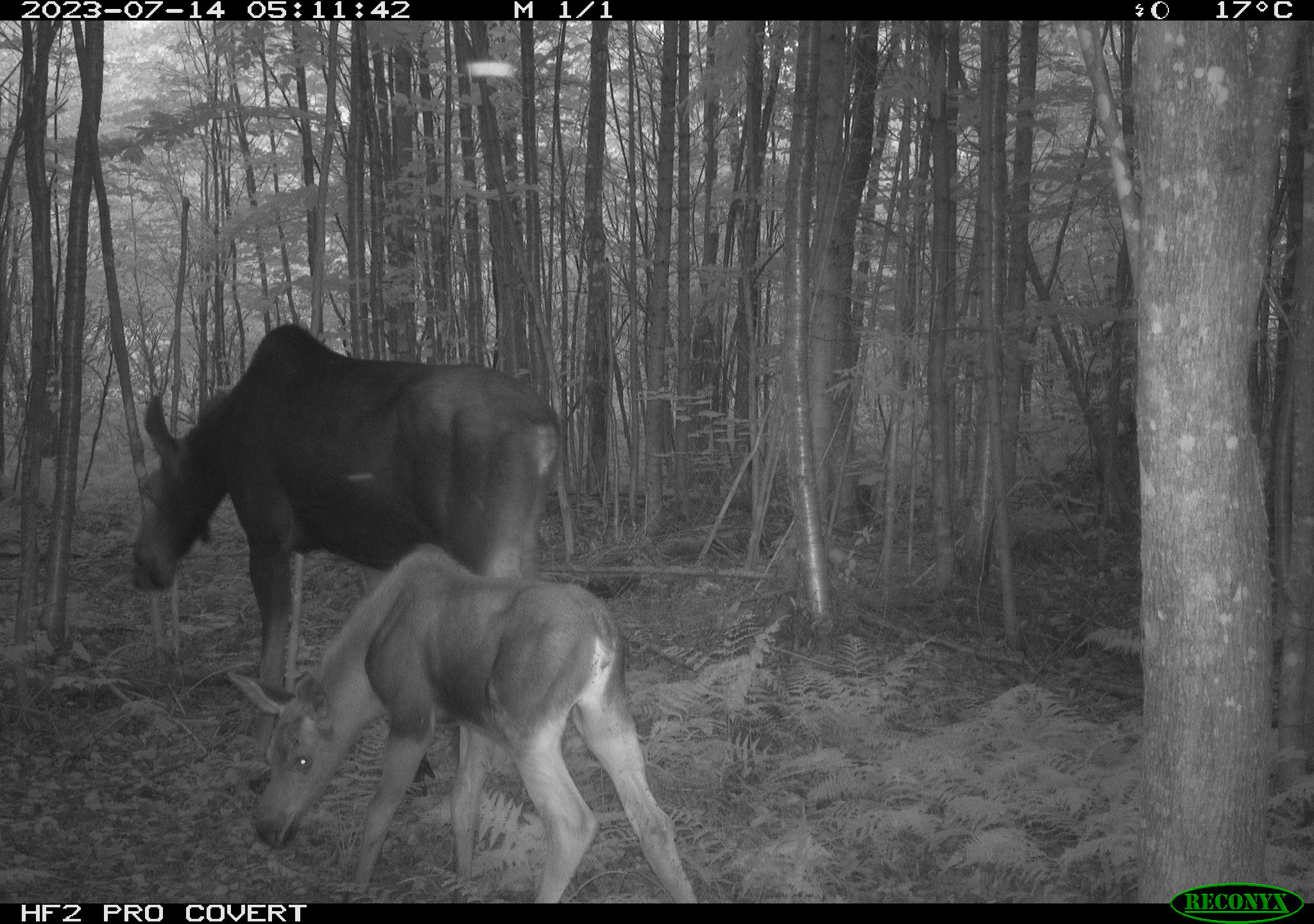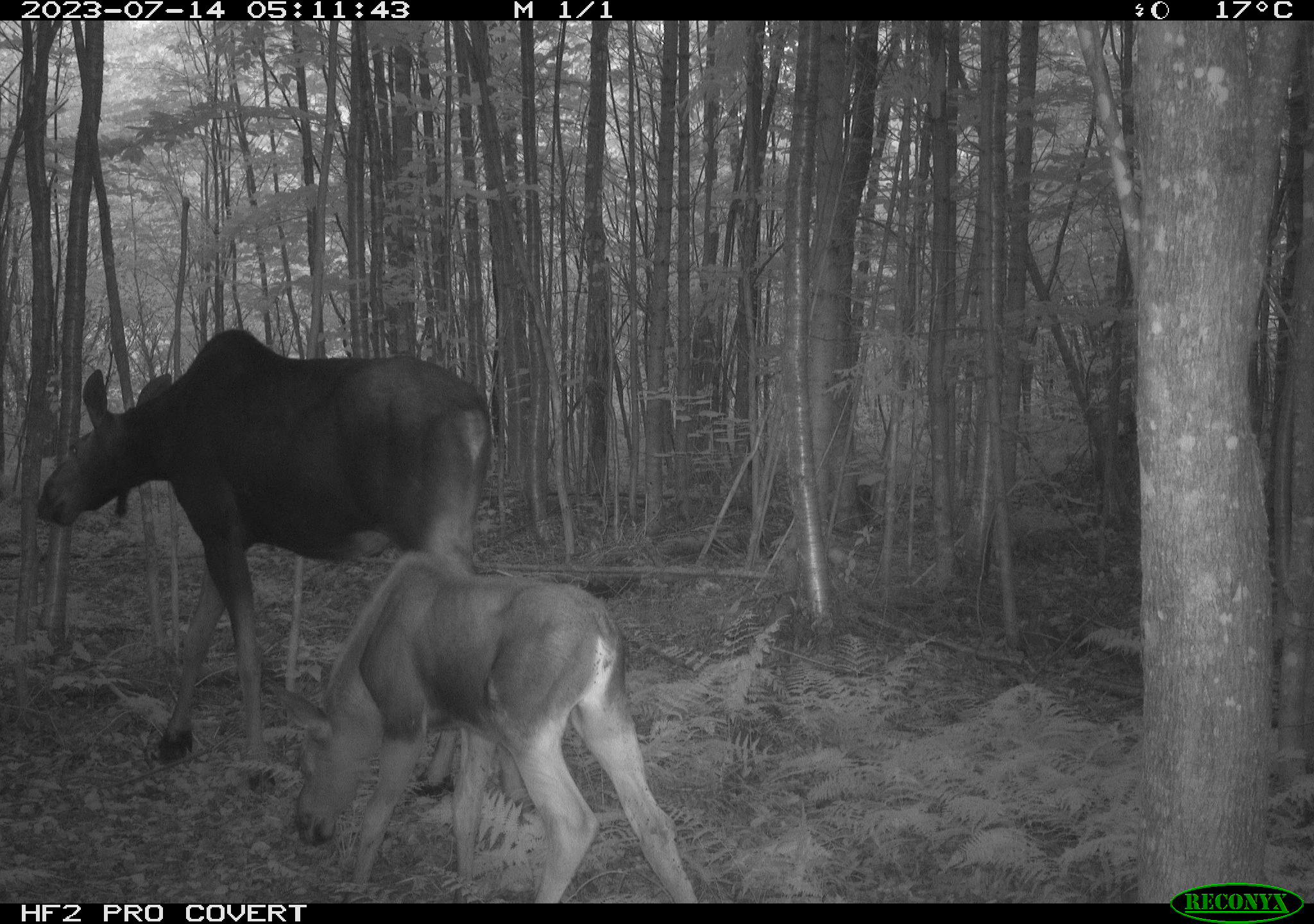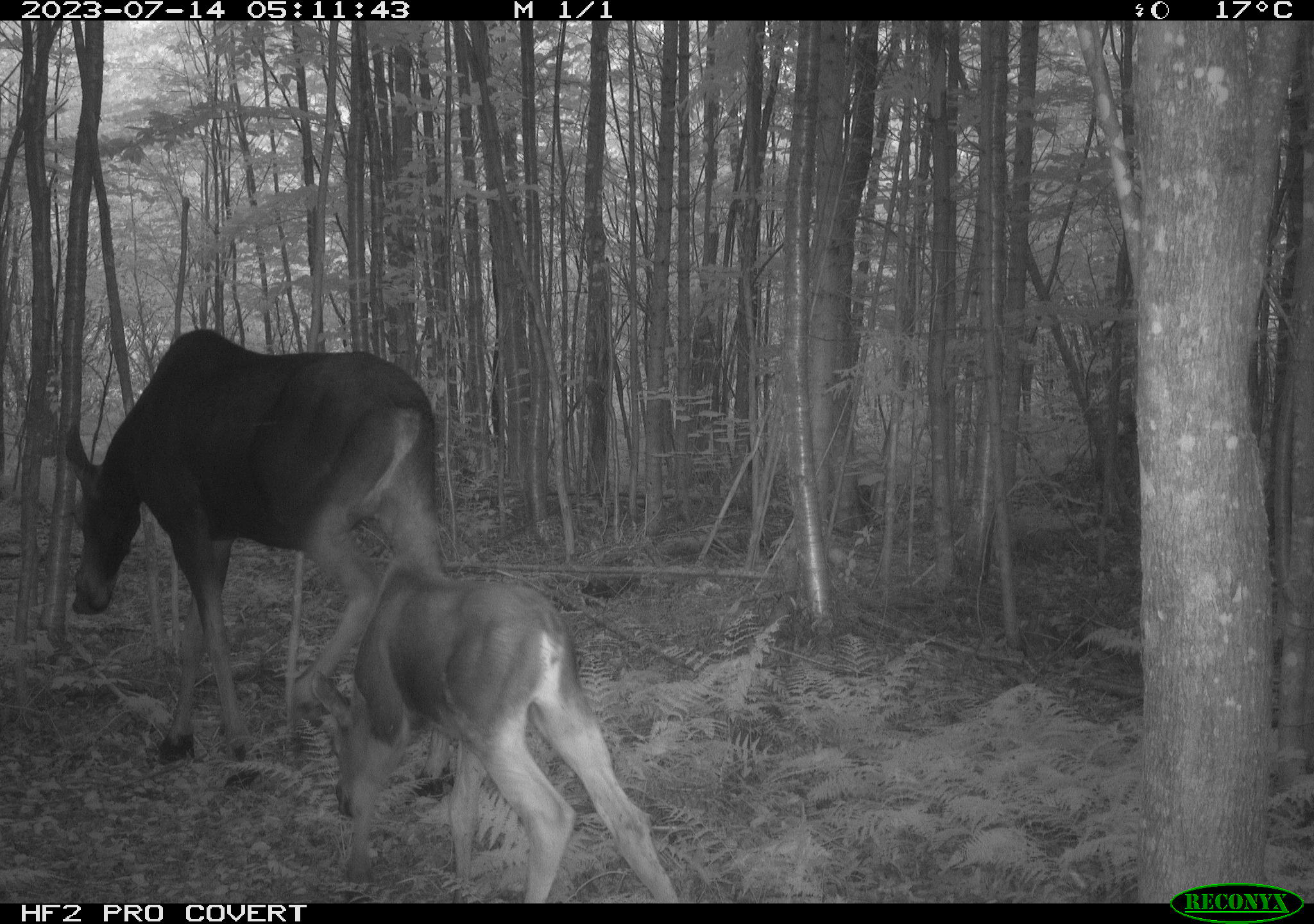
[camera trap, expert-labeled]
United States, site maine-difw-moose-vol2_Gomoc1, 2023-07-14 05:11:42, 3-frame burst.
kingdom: Animalia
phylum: Chordata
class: Mammalia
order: Artiodactyla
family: Cervidae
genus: Alces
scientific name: Alces alces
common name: moose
Moose (Alces alces).